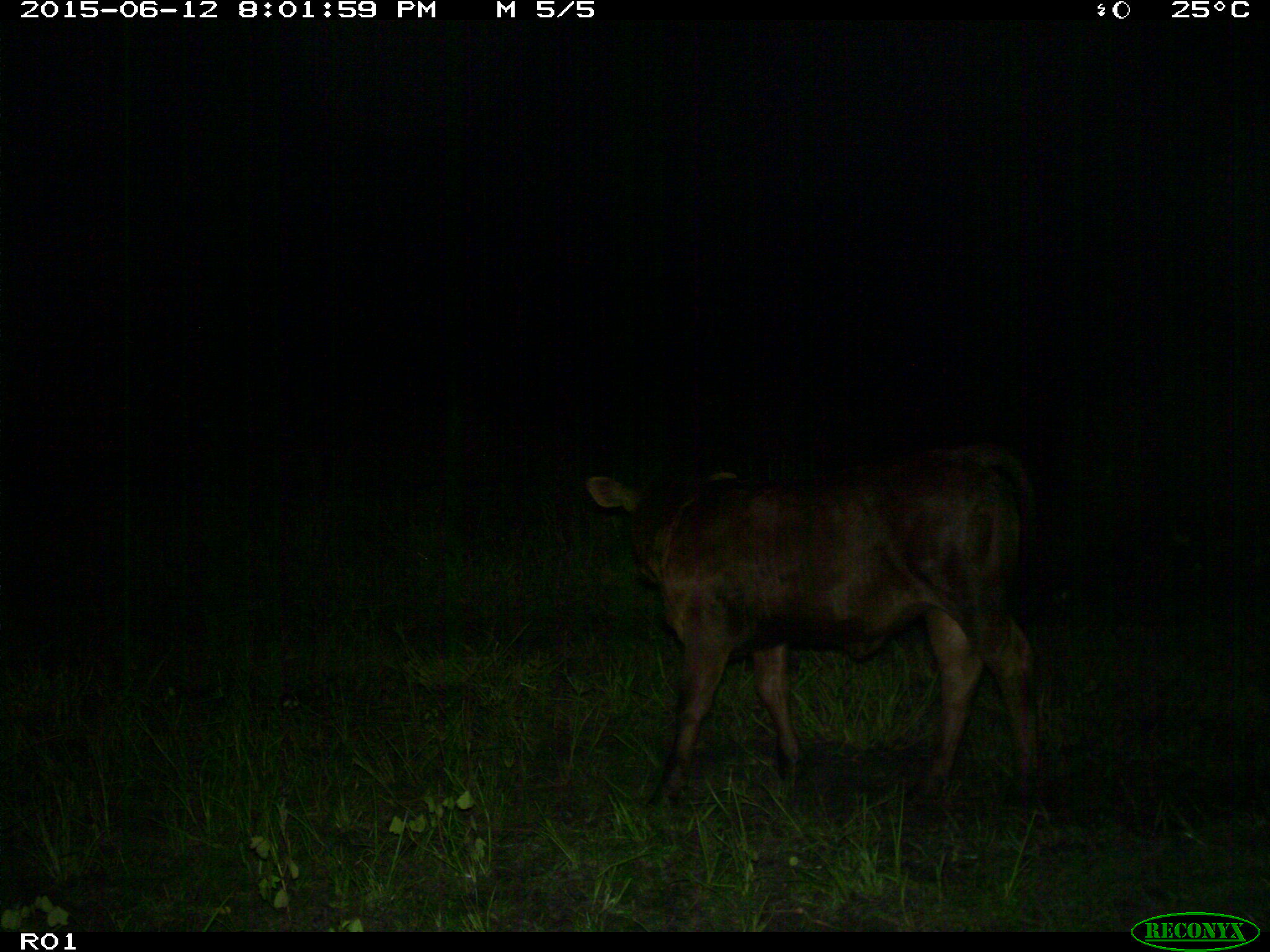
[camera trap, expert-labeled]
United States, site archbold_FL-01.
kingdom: Animalia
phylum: Chordata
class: Mammalia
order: Artiodactyla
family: Bovidae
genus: Bos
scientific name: Bos taurus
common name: domestic cow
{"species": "Bos taurus (domestic cow)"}